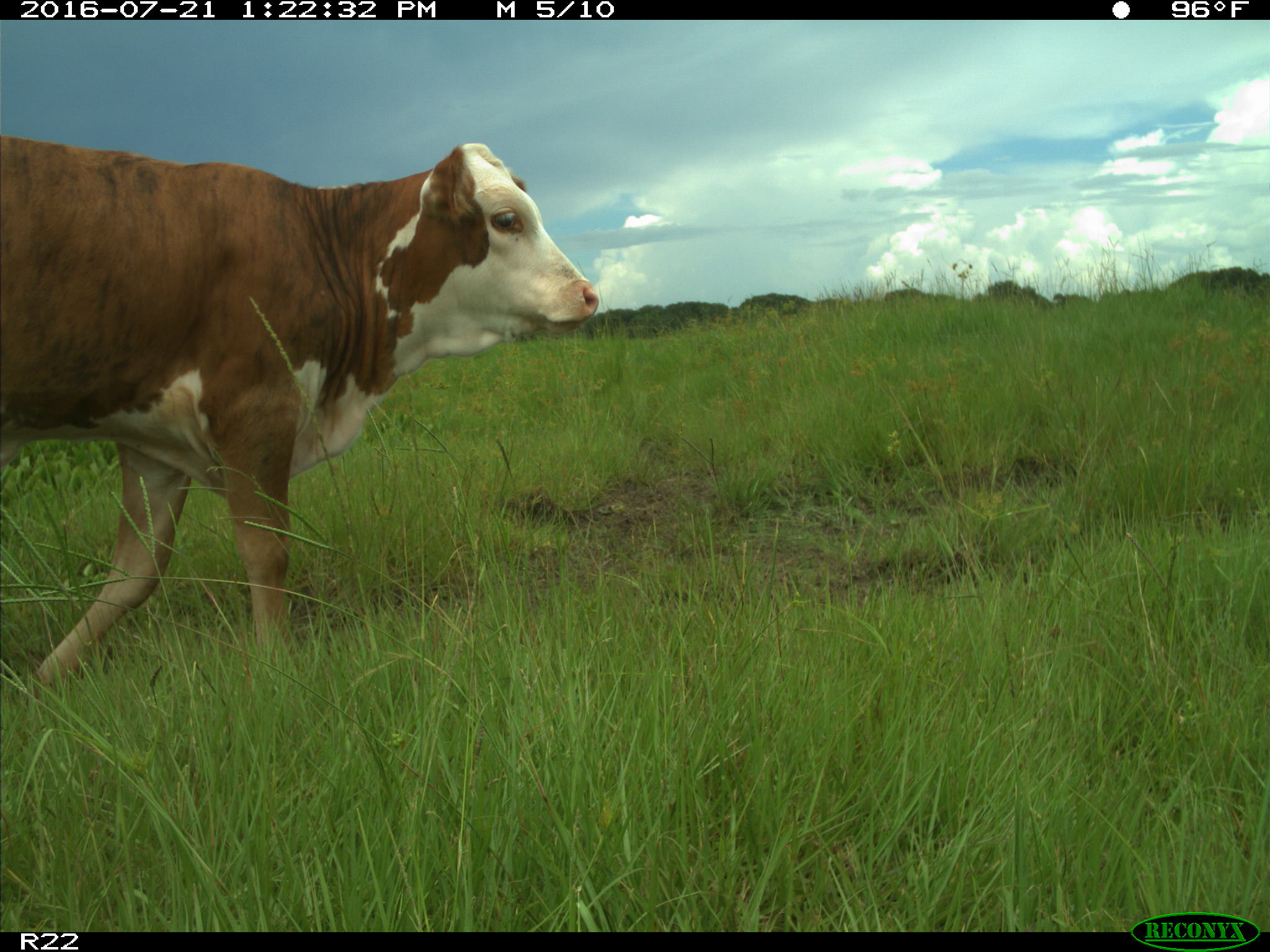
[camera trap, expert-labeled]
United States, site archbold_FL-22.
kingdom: Animalia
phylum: Chordata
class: Mammalia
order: Artiodactyla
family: Bovidae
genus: Bos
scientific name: Bos taurus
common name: domestic cow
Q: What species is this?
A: Bos taurus (domestic cow).